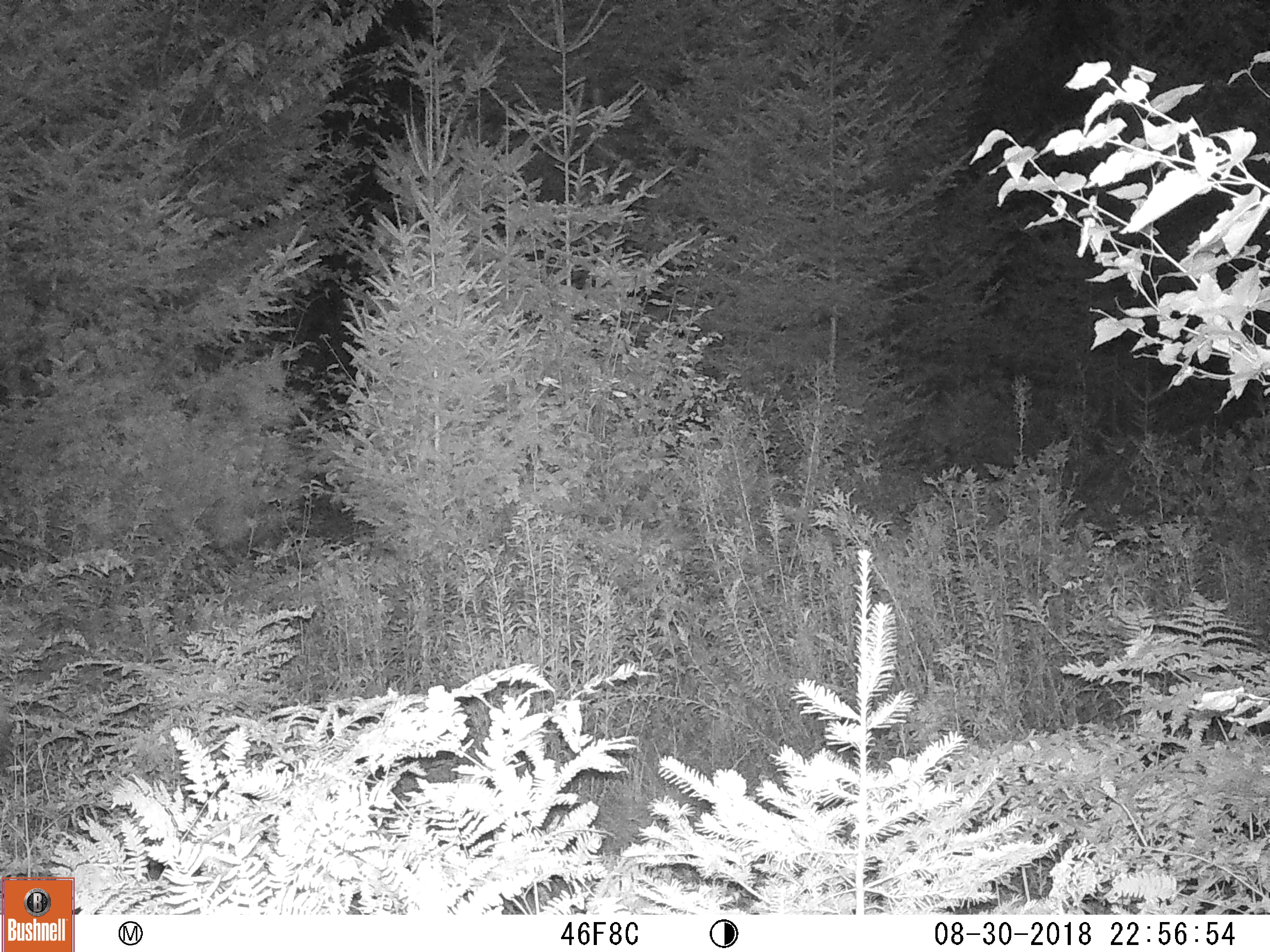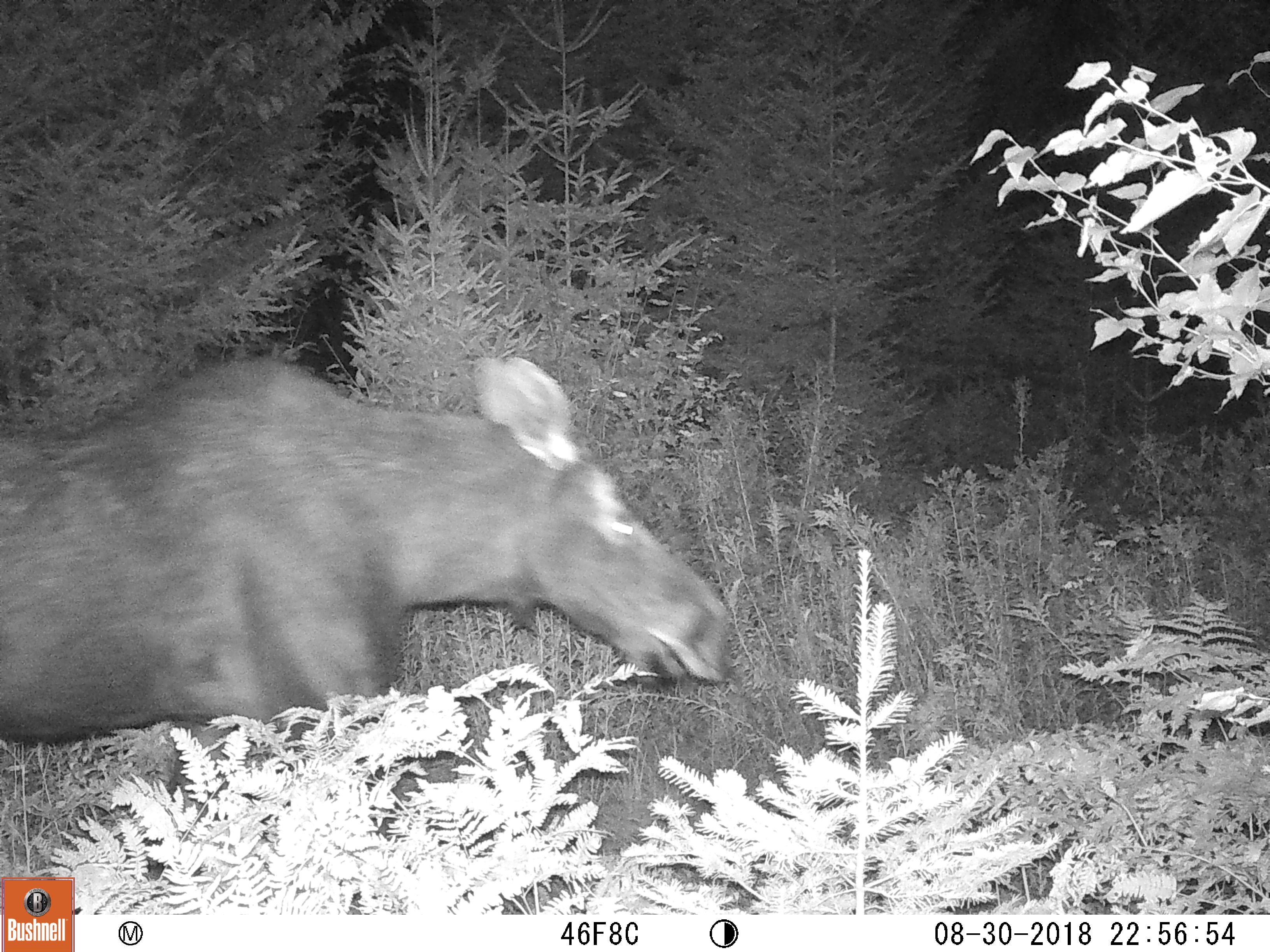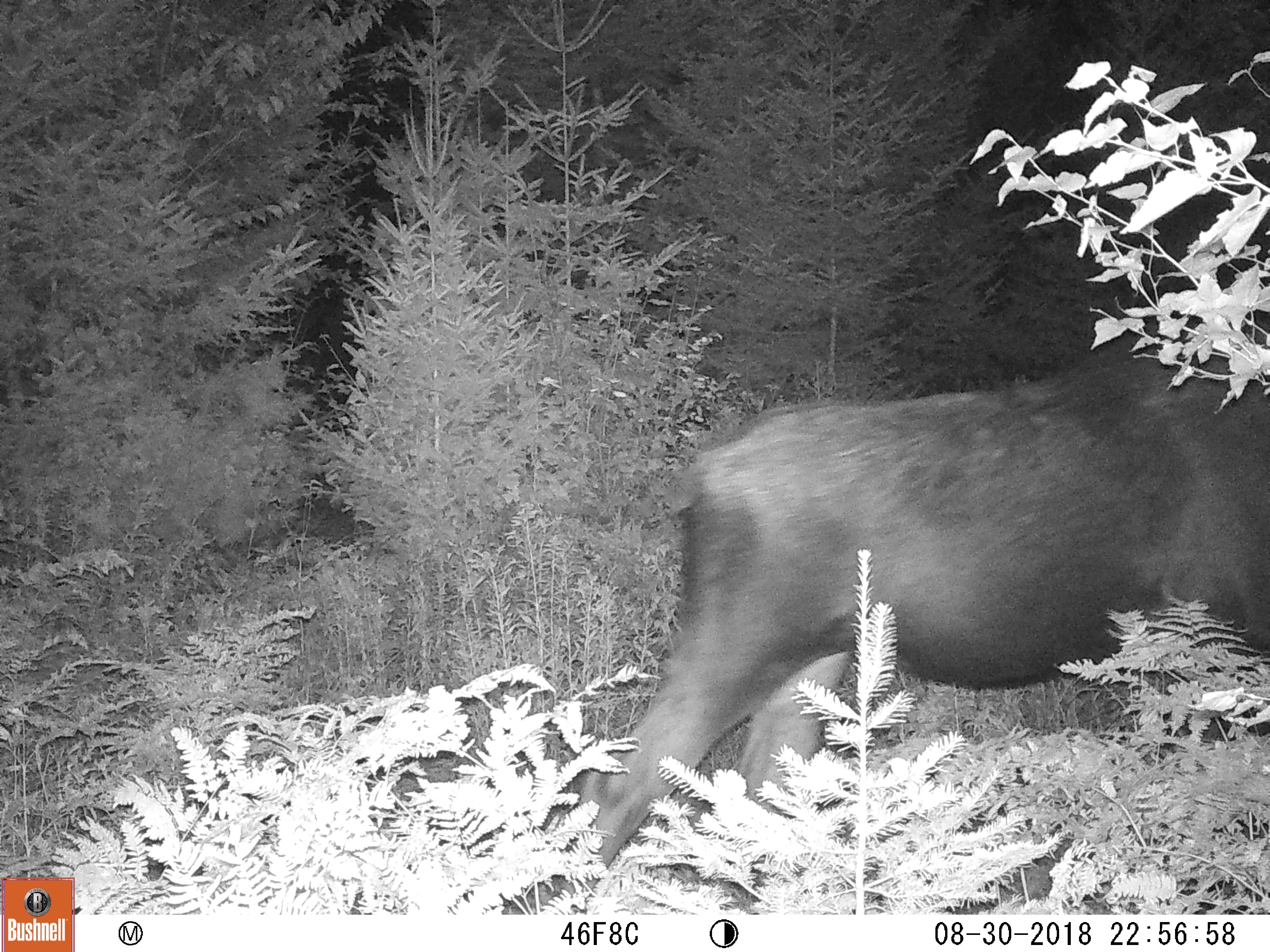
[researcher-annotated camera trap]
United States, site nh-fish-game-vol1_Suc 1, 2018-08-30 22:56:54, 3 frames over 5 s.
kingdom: Animalia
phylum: Chordata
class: Mammalia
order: Artiodactyla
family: Cervidae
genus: Alces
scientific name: Alces alces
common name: moose